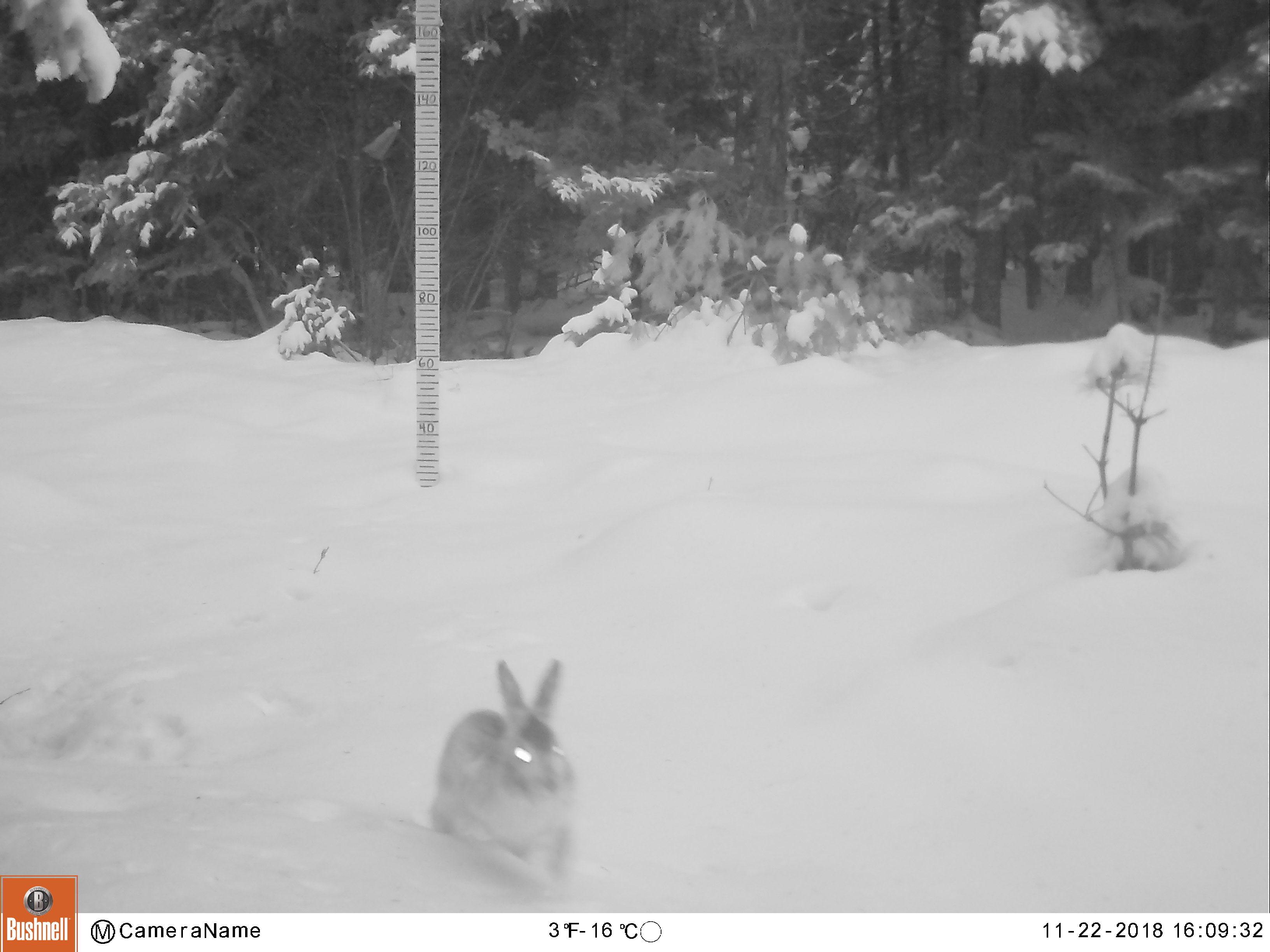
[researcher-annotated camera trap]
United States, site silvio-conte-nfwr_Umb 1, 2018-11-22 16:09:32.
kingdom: Animalia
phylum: Chordata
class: Mammalia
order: Lagomorpha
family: Leporidae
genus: Lepus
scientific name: Lepus americanus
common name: snowshoe hare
Snowshoe hare (Lepus americanus).